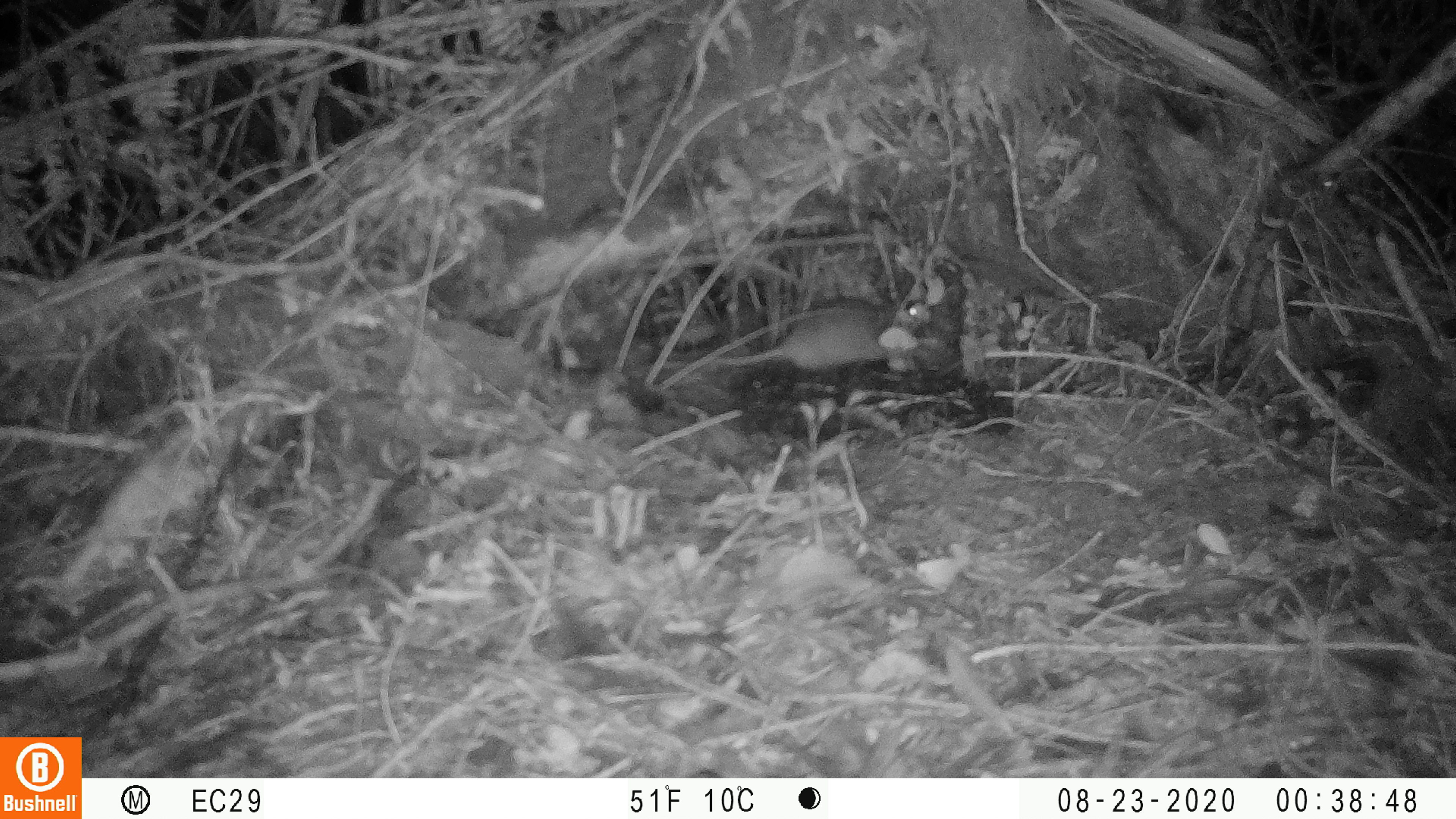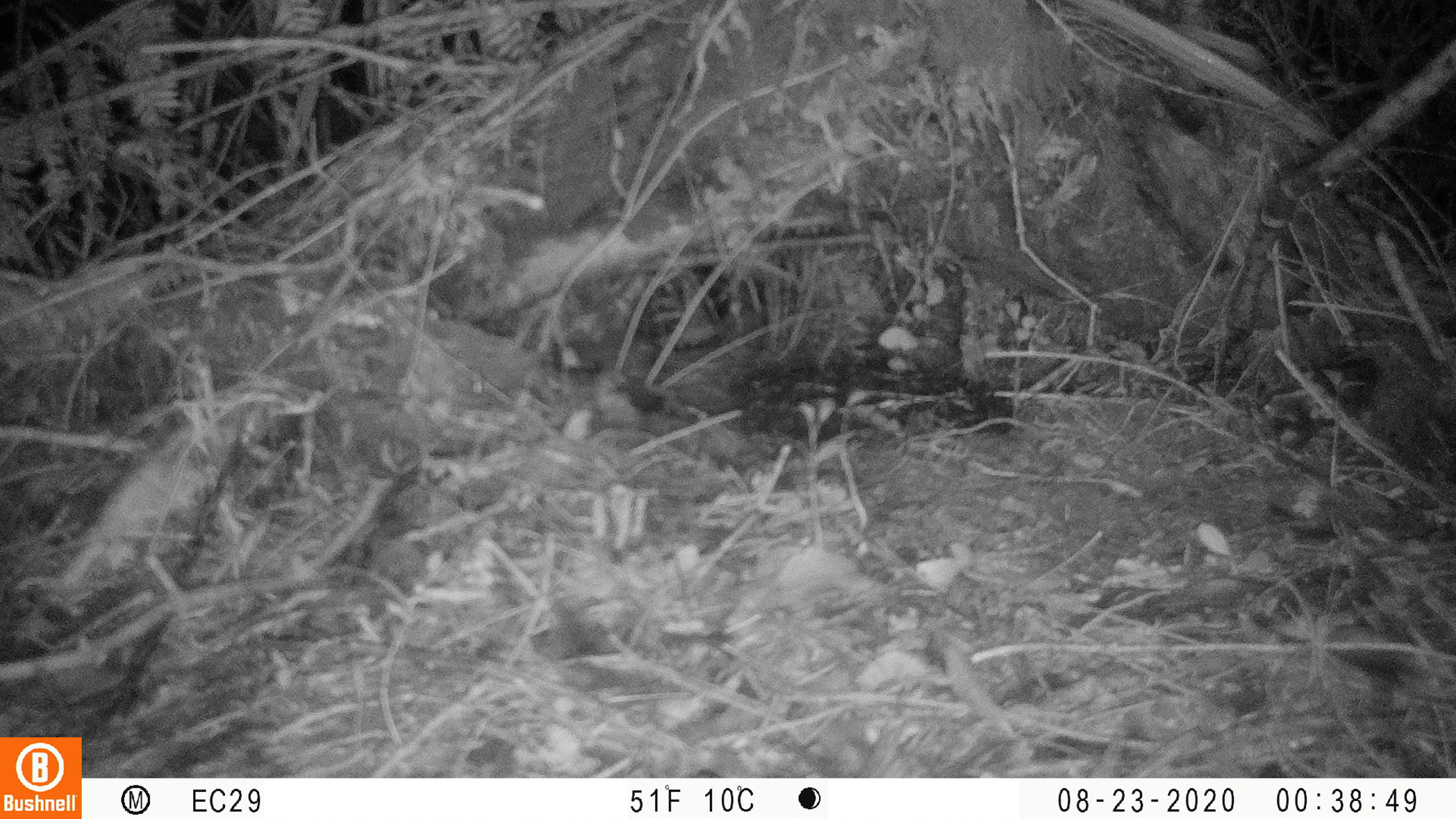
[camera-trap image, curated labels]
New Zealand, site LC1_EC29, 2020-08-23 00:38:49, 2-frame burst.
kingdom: Animalia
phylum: Chordata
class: Mammalia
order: Rodentia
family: Muridae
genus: Rattus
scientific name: Rattus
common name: rat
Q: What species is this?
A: Rat (Rattus).